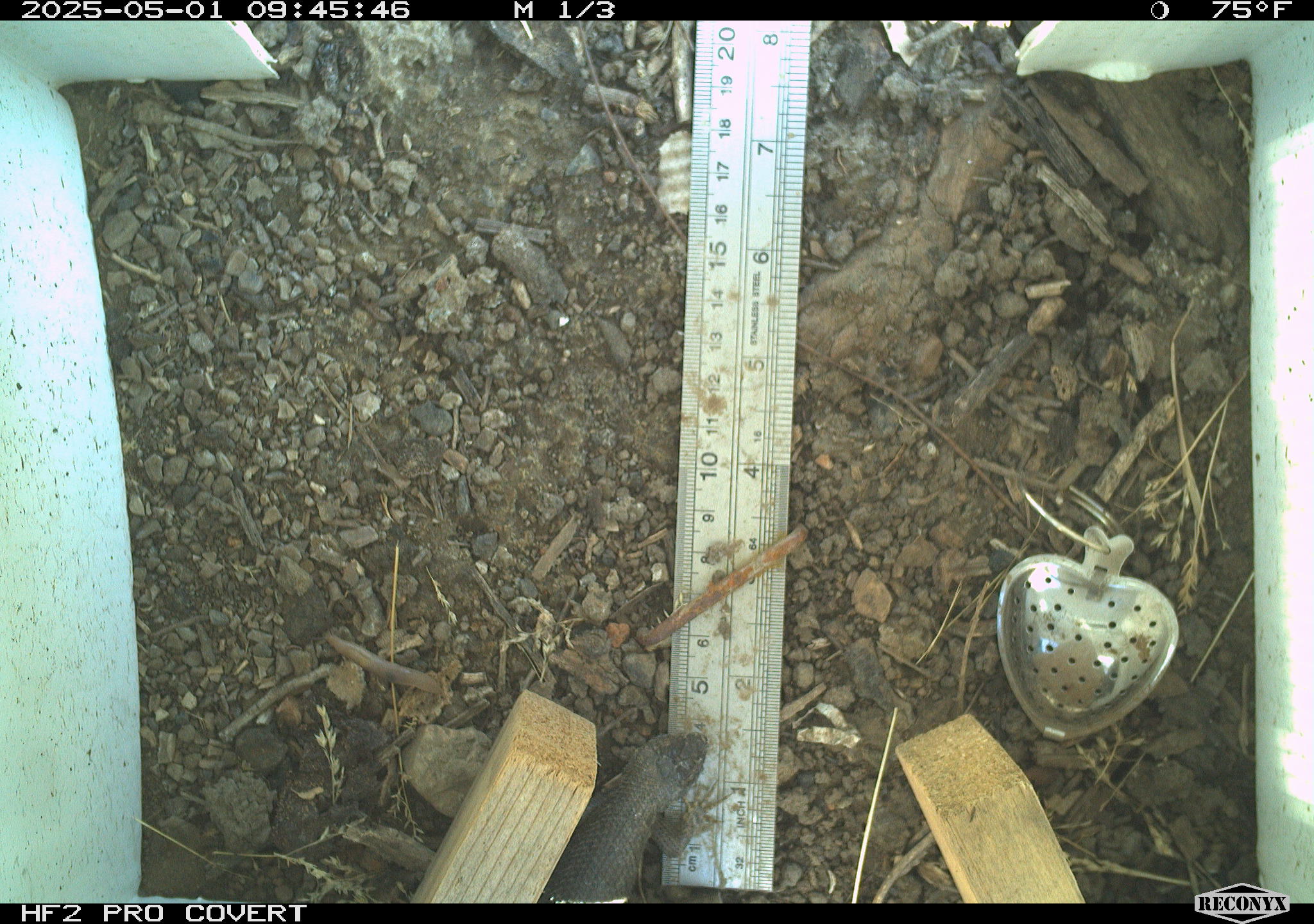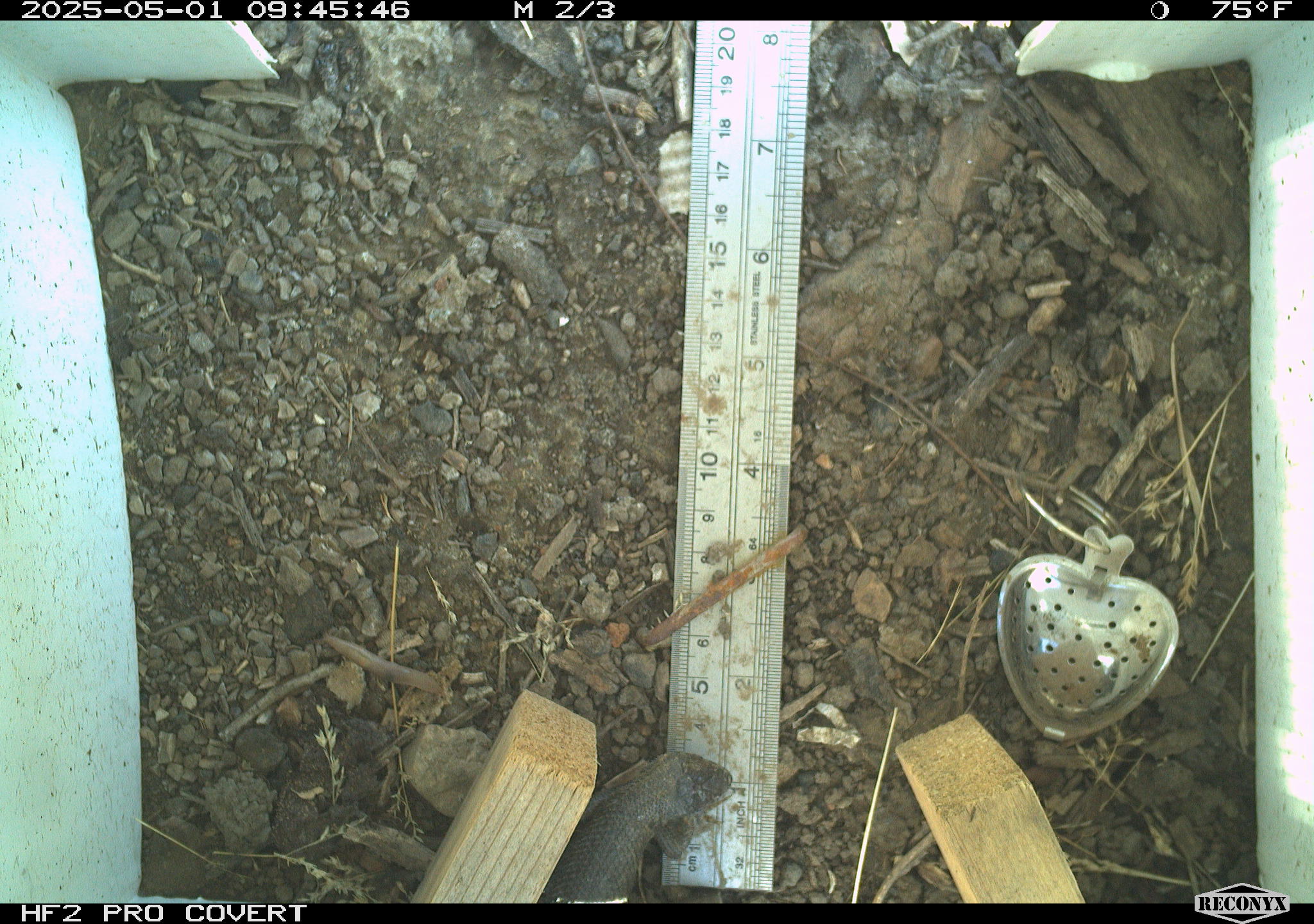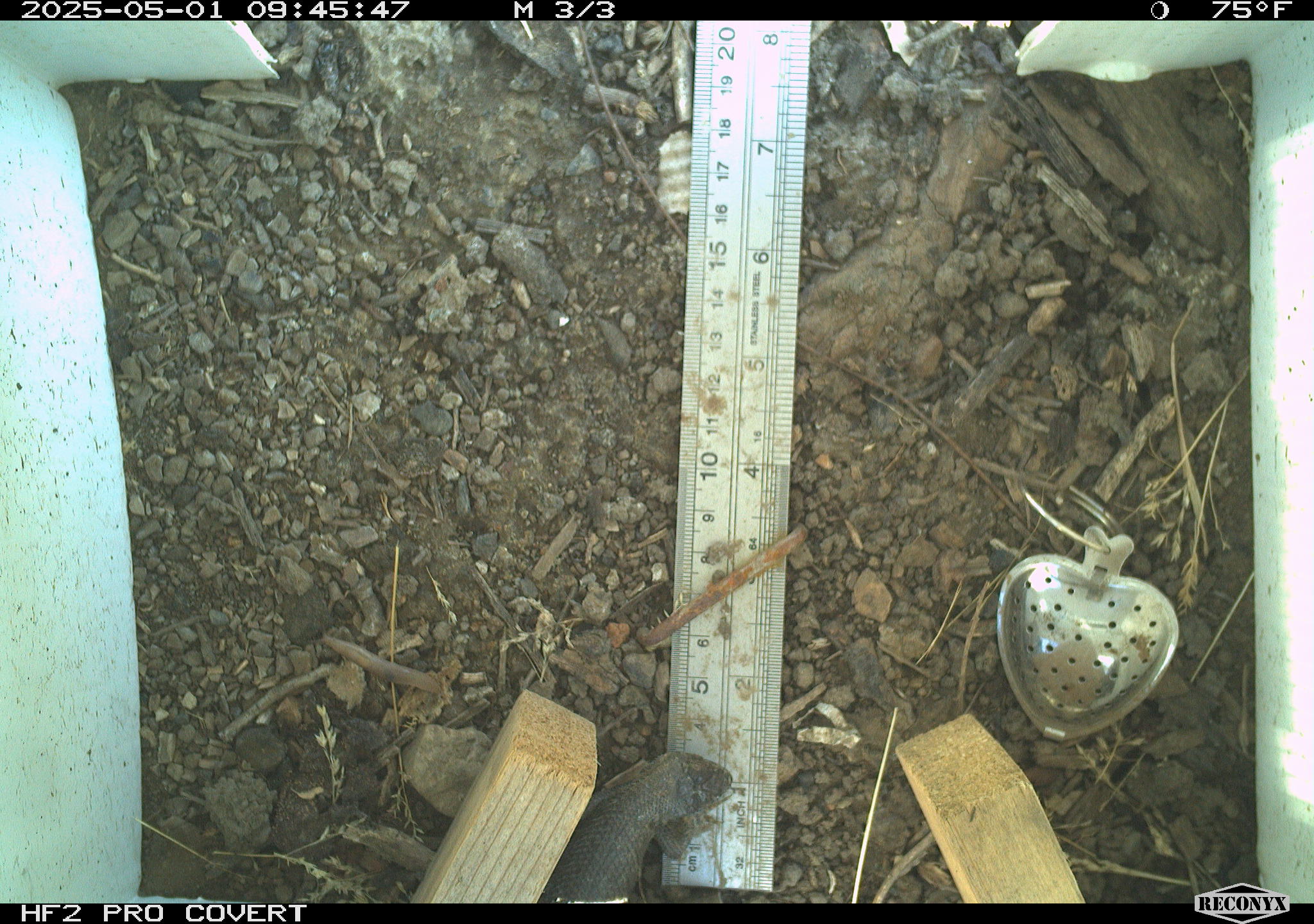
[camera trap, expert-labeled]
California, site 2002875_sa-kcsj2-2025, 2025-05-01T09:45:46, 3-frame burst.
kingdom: Animalia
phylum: Chordata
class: Reptilia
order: Squamata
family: Phrynosomatidae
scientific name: Phrynosomatidae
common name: north american spiny lizards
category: sceloporus/uta species